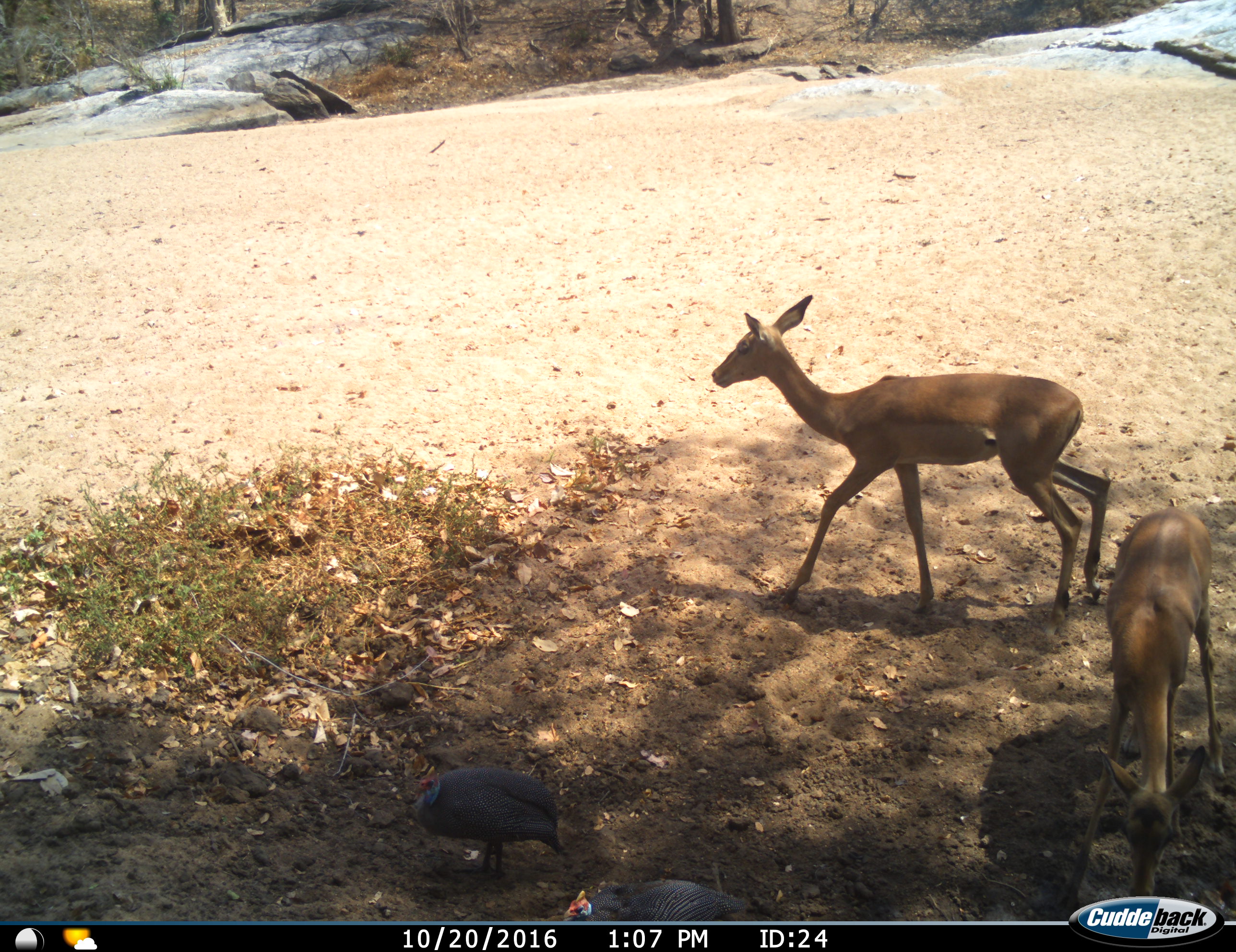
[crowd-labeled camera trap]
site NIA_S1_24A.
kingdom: Animalia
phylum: Chordata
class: Aves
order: Galliformes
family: Numididae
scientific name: Numididae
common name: guineafowl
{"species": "guineafowl (Numididae)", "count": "2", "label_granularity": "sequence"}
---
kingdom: Animalia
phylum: Chordata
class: Mammalia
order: Artiodactyla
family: Bovidae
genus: Aepyceros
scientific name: Aepyceros melampus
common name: impala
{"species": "impala (Aepyceros melampus)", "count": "2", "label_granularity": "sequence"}